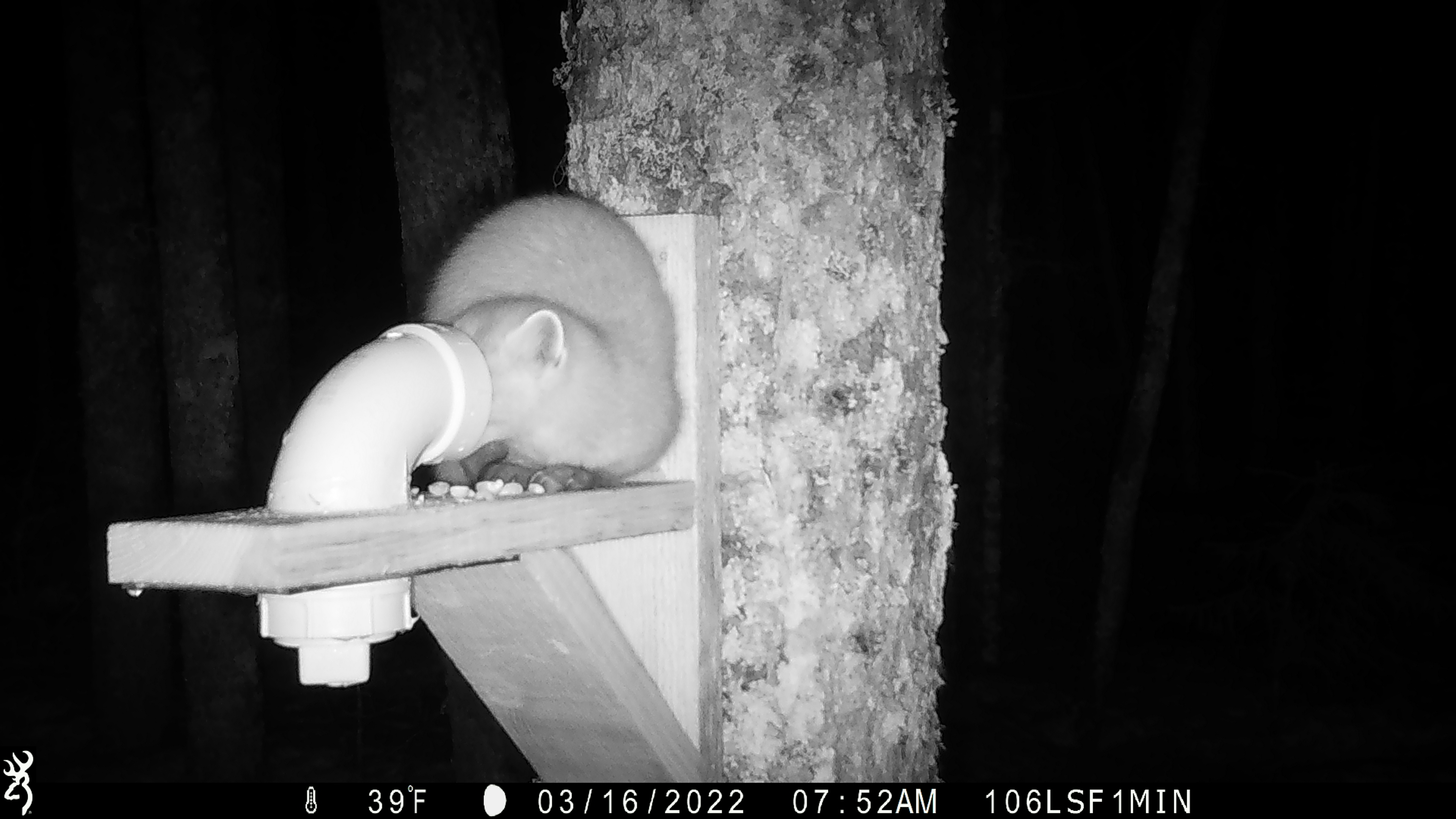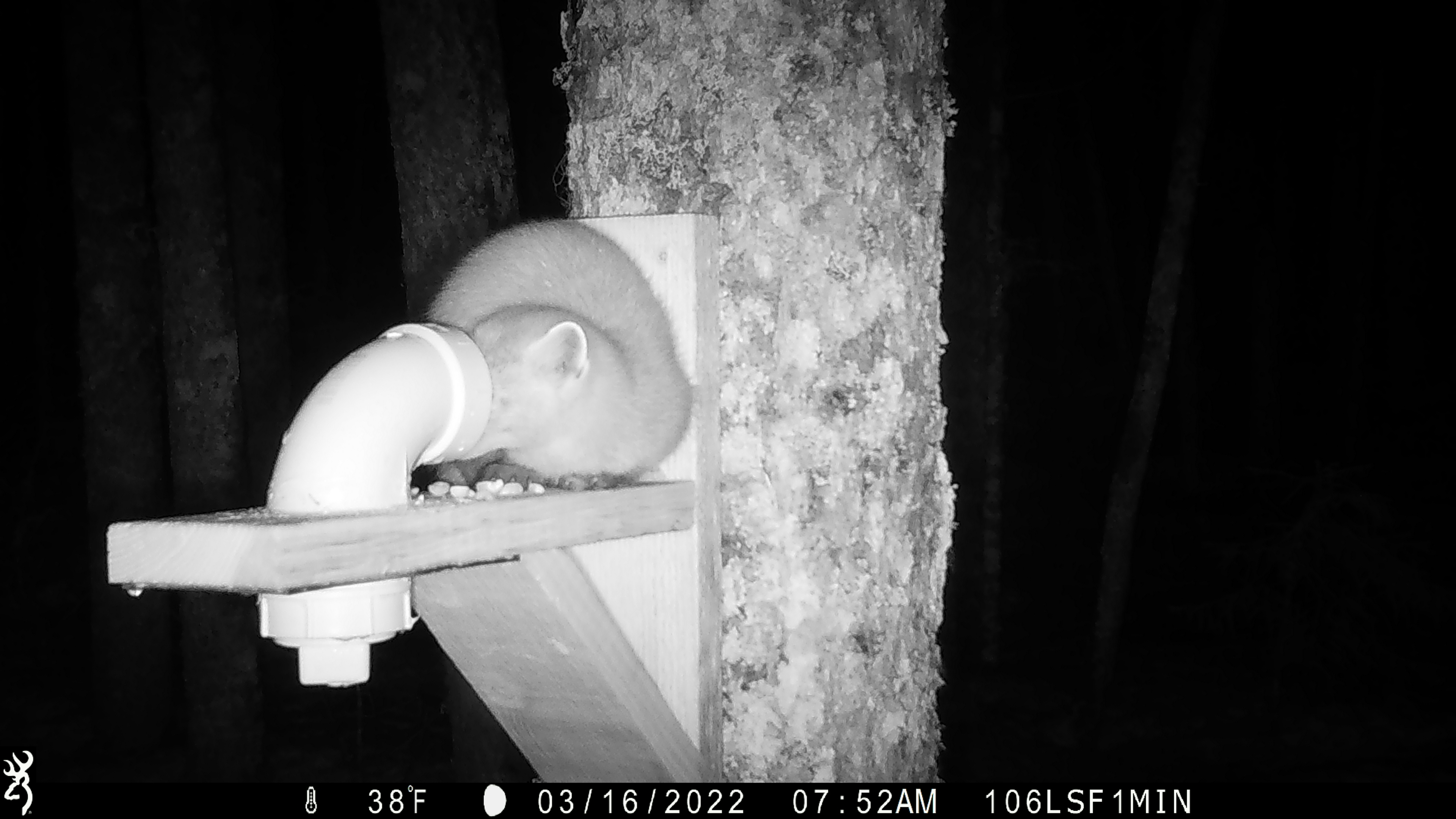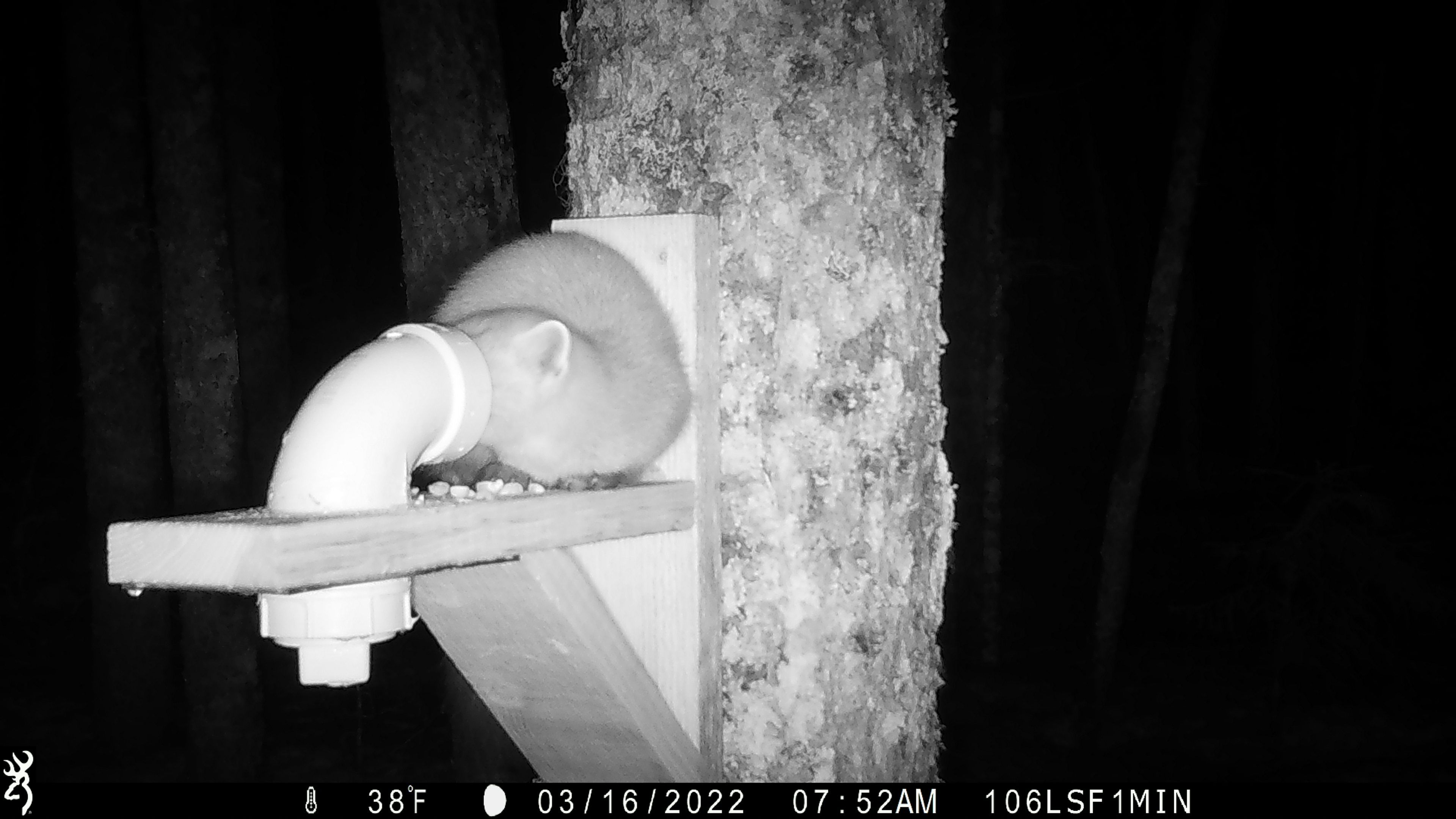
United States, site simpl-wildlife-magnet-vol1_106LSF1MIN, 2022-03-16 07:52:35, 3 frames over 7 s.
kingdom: Animalia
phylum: Chordata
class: Mammalia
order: Carnivora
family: Mustelidae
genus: Martes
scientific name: Martes americana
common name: american marten